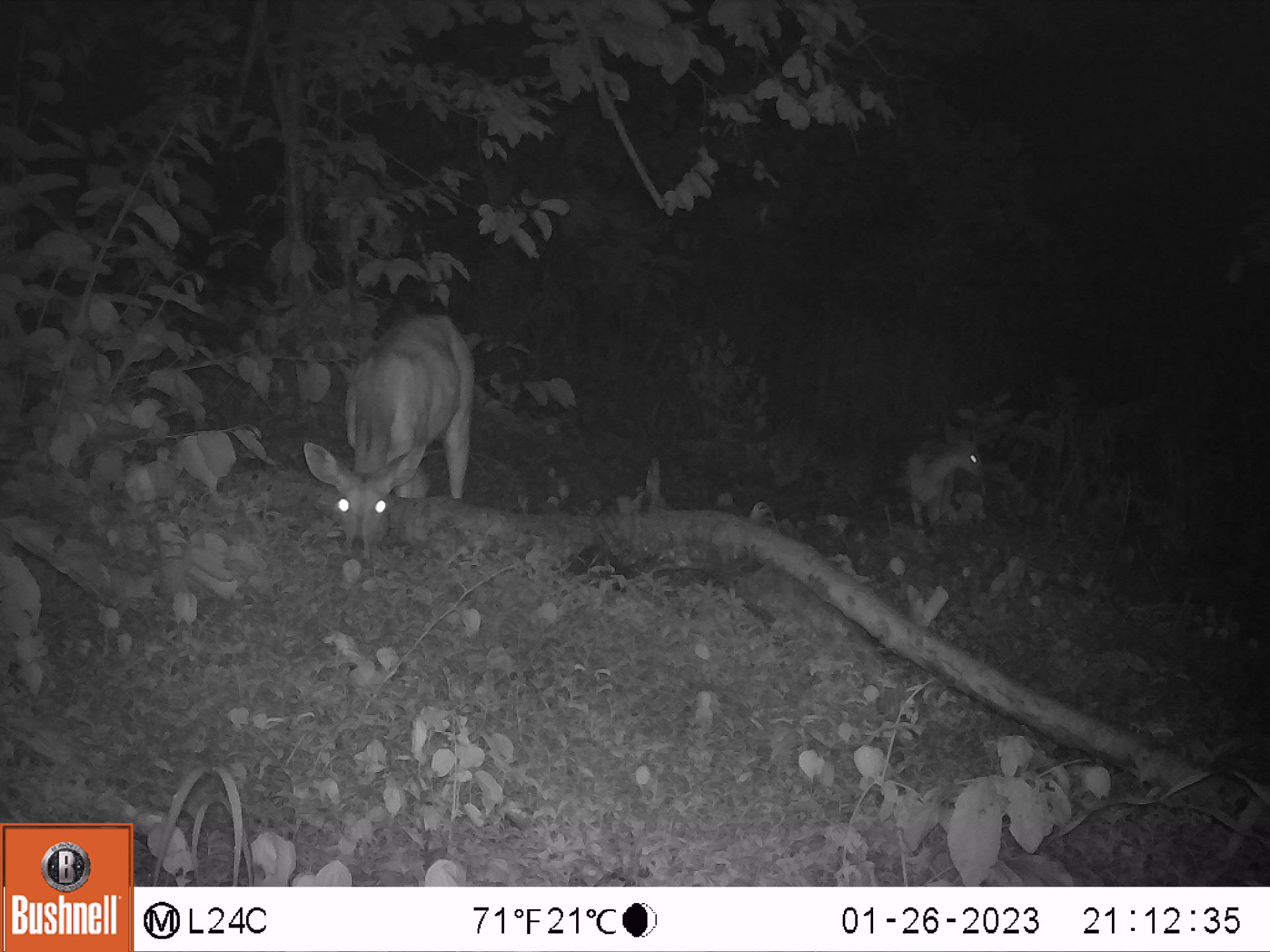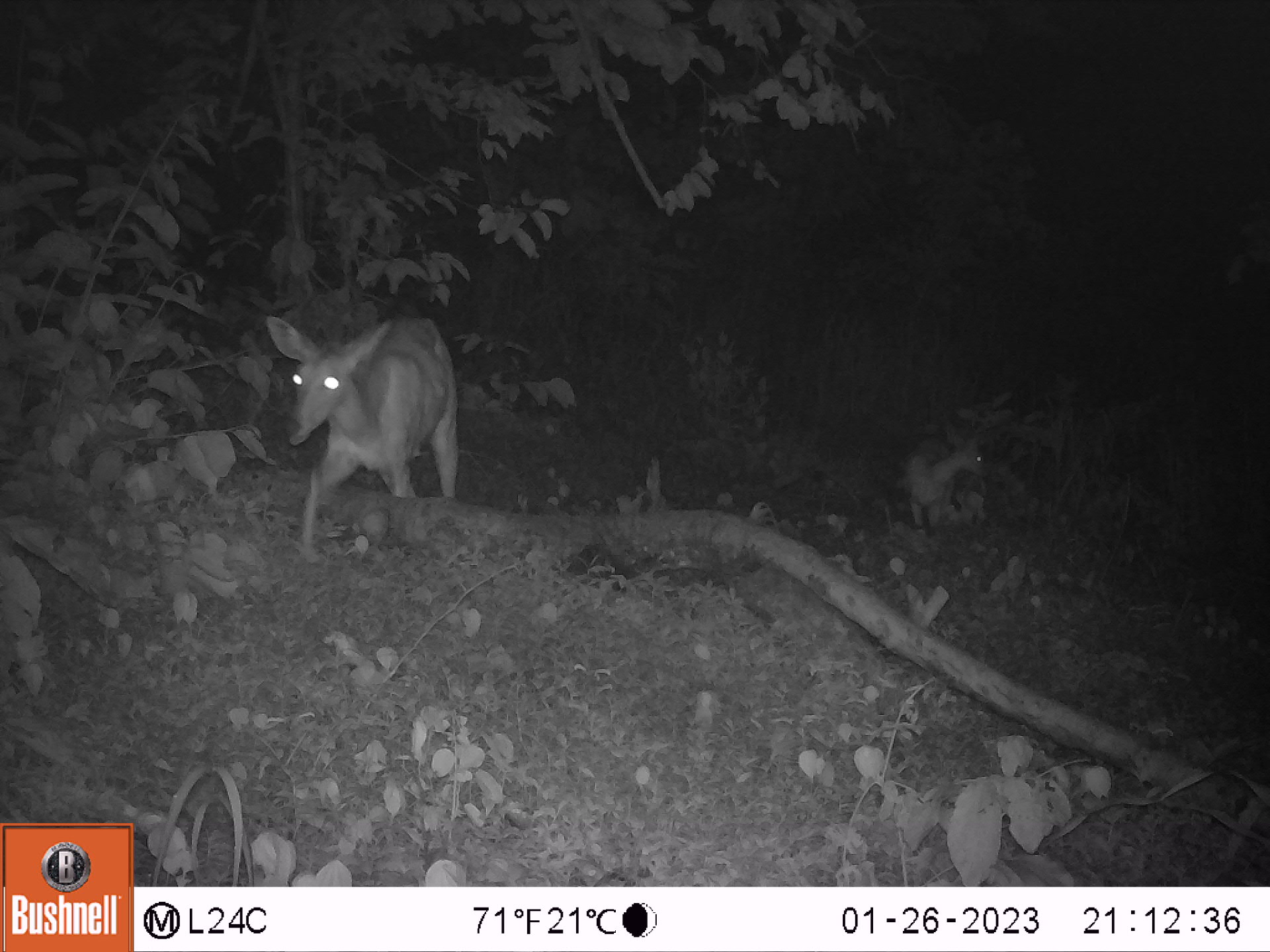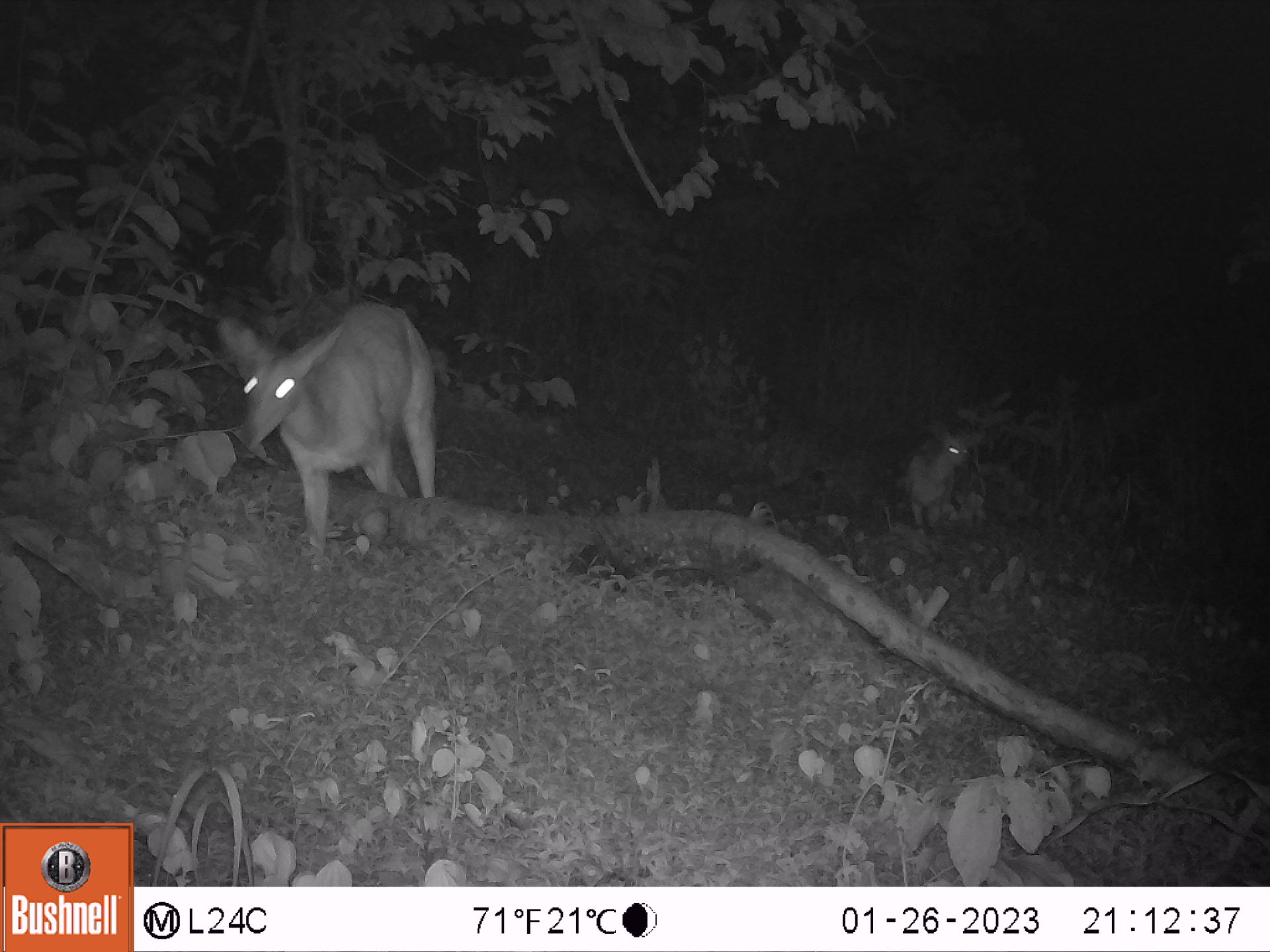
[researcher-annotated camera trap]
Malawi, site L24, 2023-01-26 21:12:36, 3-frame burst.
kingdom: Animalia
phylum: Chordata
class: Mammalia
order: Artiodactyla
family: Bovidae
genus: Tragelaphus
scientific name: Tragelaphus sylvaticus sylvaticus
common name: cape bushbuck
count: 2